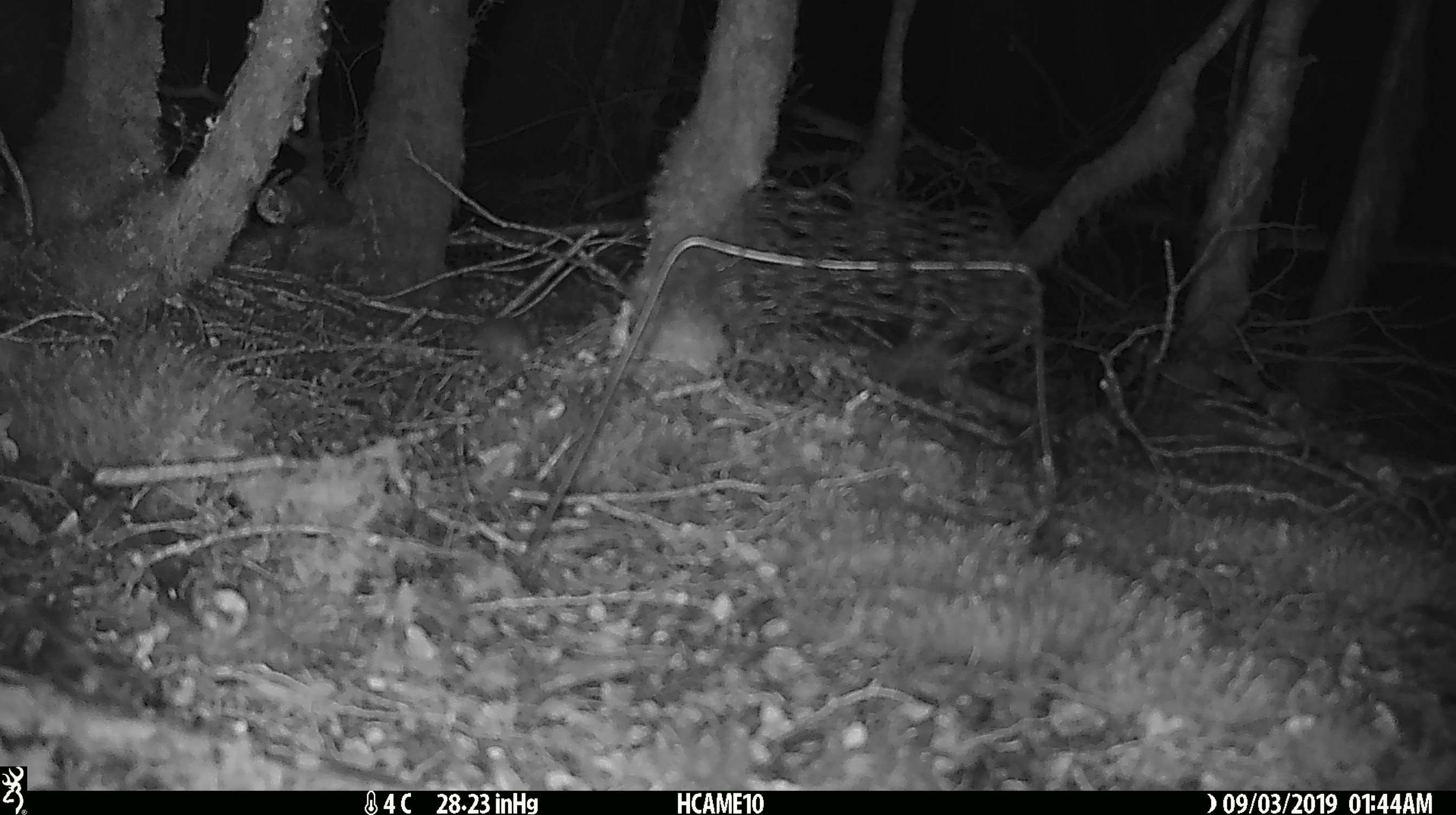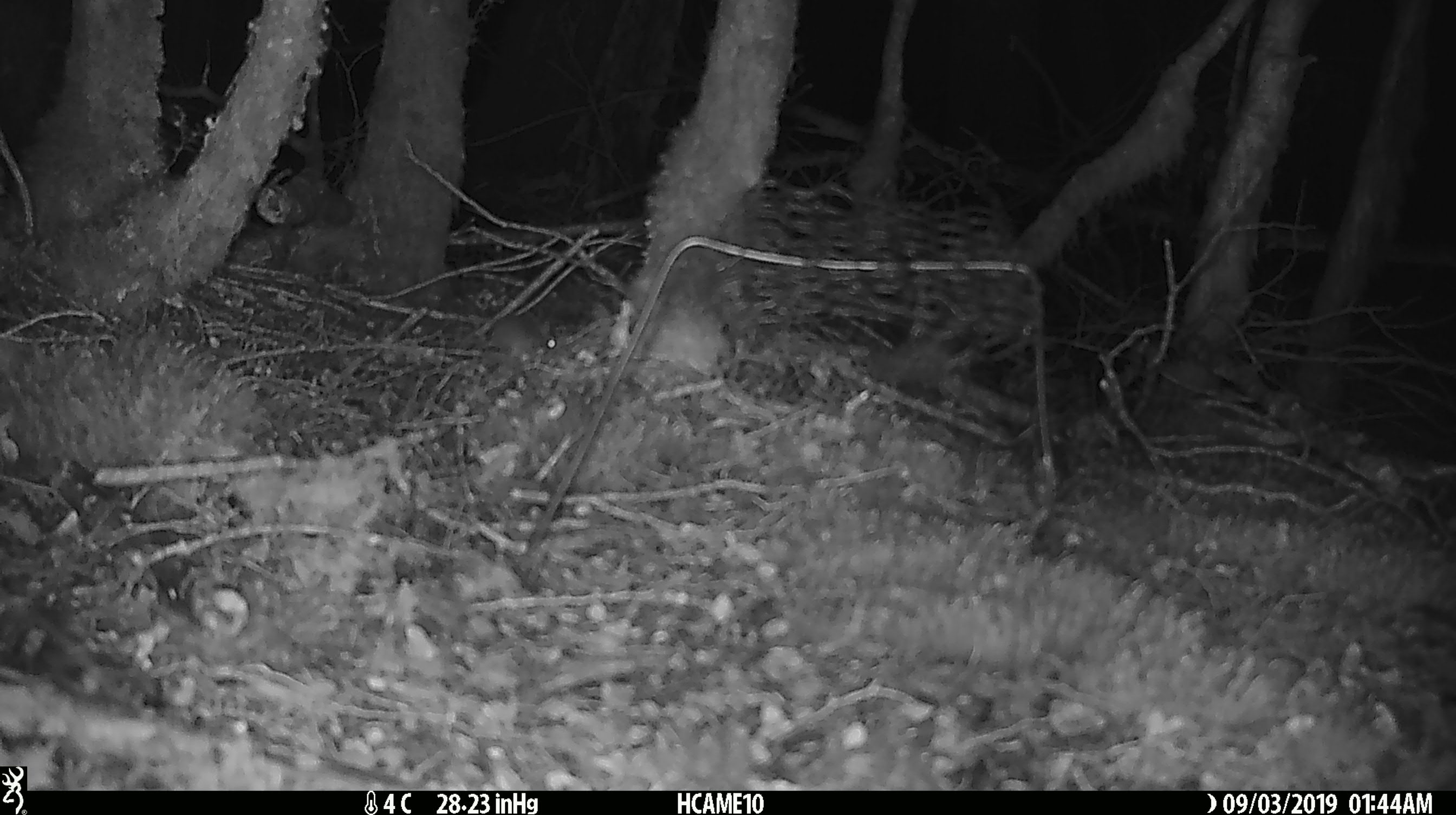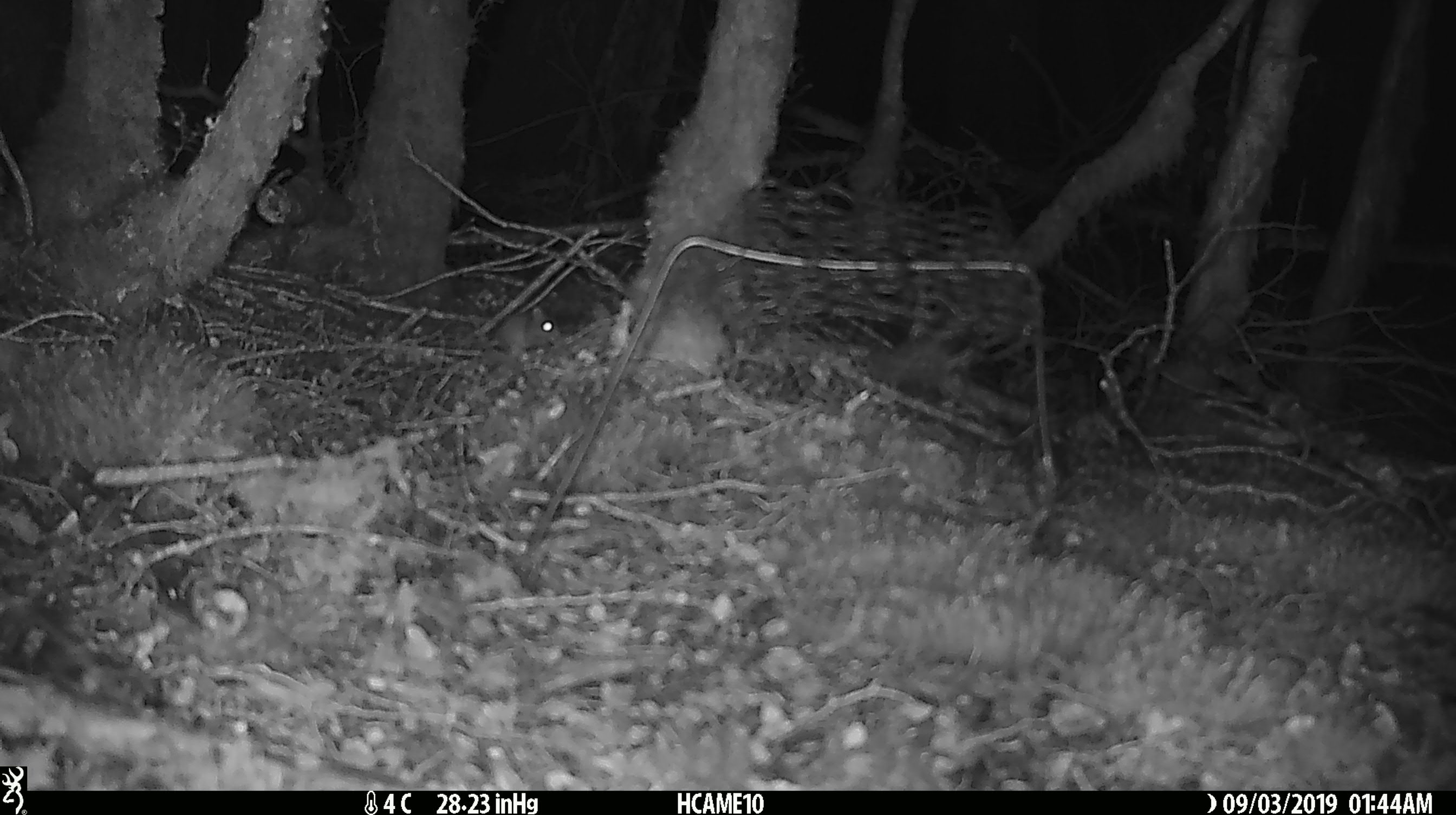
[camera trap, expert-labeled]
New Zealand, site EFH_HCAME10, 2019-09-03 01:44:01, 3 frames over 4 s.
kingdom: Animalia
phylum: Chordata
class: Mammalia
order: Rodentia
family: Muridae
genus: Mus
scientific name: Mus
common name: mouse